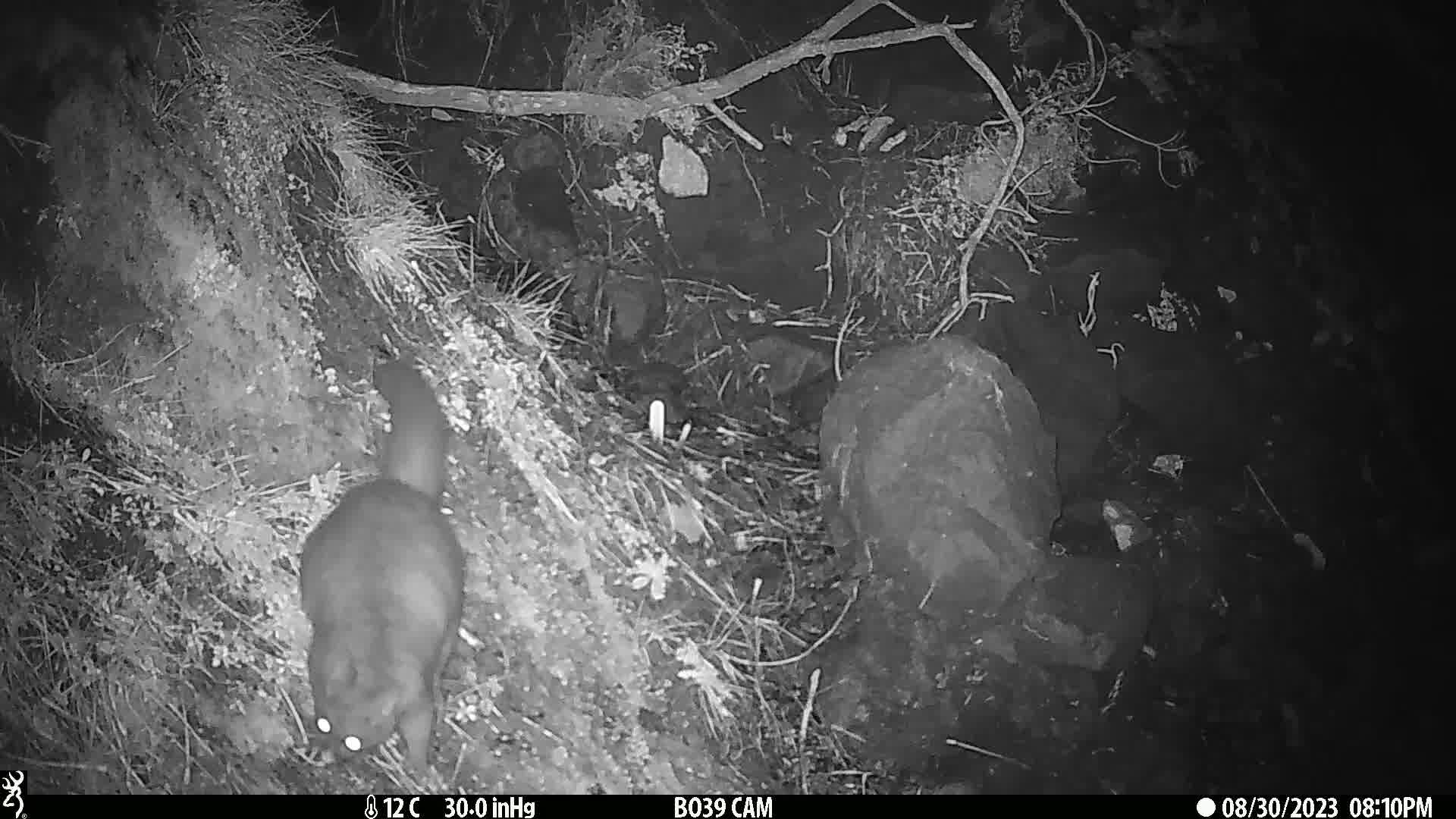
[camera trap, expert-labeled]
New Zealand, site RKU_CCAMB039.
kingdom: Animalia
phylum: Chordata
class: Mammalia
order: Diprotodontia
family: Phalangeridae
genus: Trichosurus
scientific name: Trichosurus vulpecula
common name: common brushtail possum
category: possum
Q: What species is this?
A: Possum (common brushtail possum) (Trichosurus vulpecula).